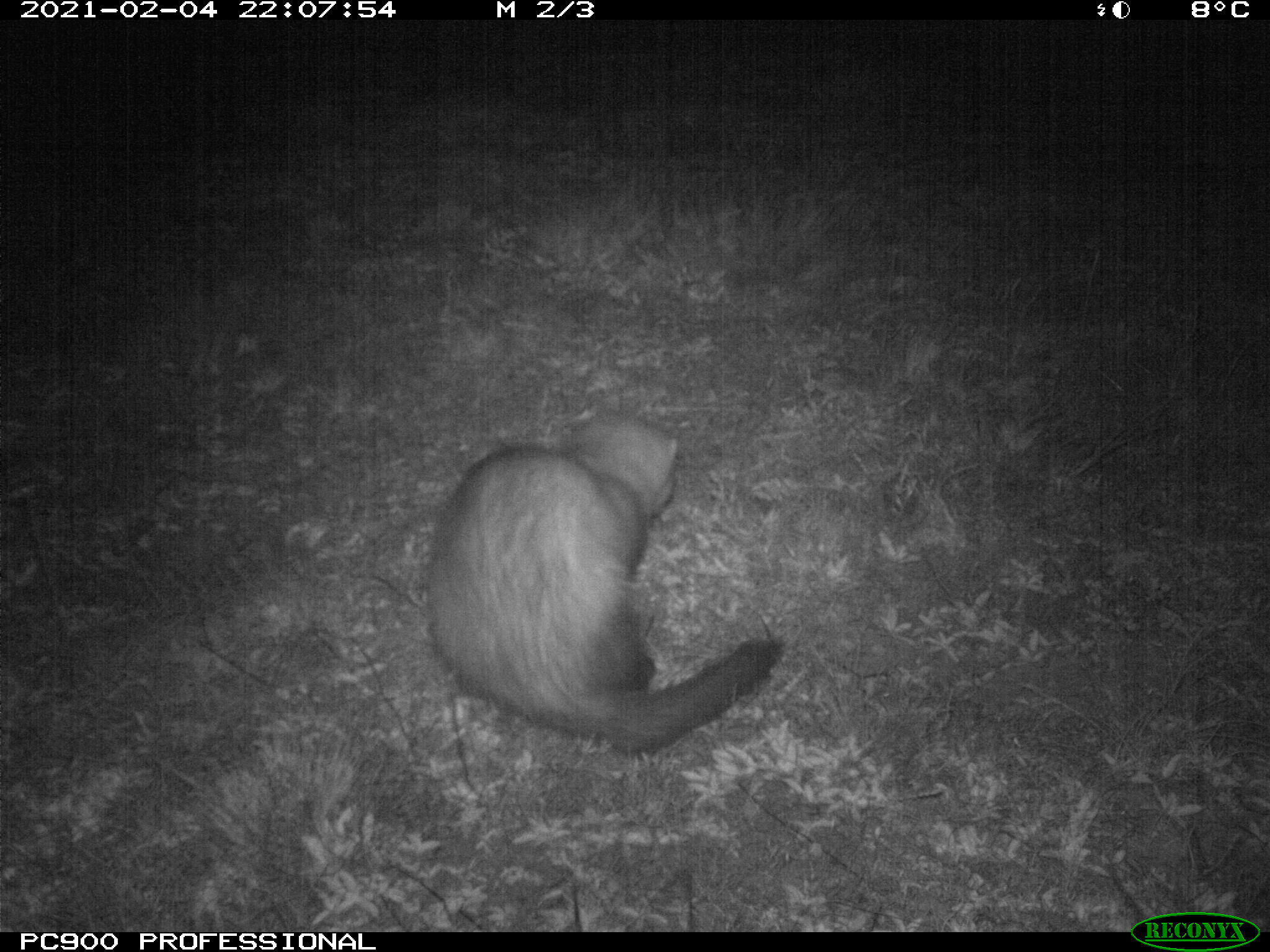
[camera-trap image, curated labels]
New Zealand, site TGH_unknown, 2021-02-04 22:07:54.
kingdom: Animalia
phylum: Chordata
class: Mammalia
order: Carnivora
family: Mustelidae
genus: Mustela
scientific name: Mustela furo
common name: ferret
Ferret (Mustela furo).